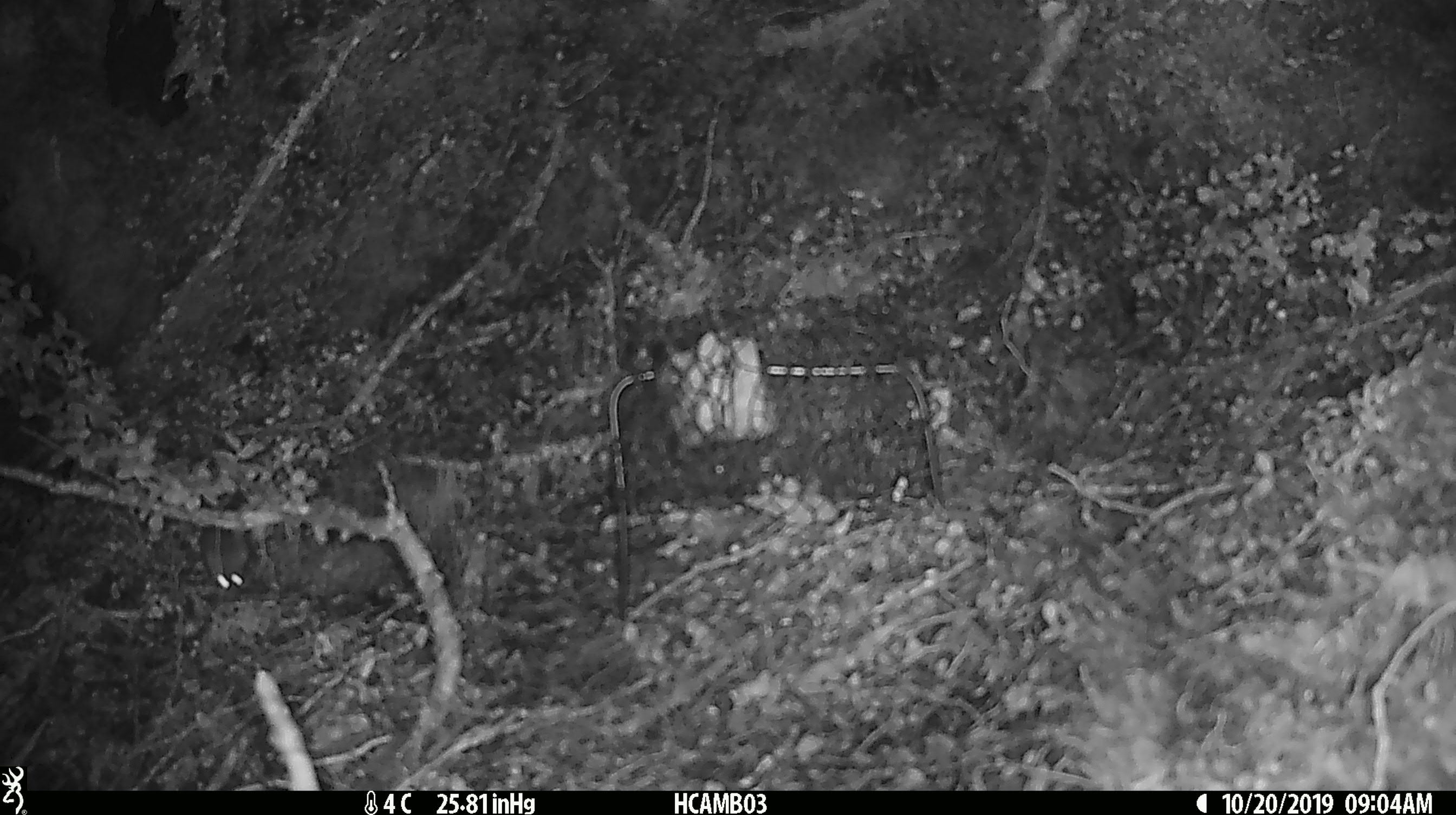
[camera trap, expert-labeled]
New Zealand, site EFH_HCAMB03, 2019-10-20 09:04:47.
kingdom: Animalia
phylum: Chordata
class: Mammalia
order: Rodentia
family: Muridae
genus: Mus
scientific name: Mus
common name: mouse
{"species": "mouse (Mus)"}